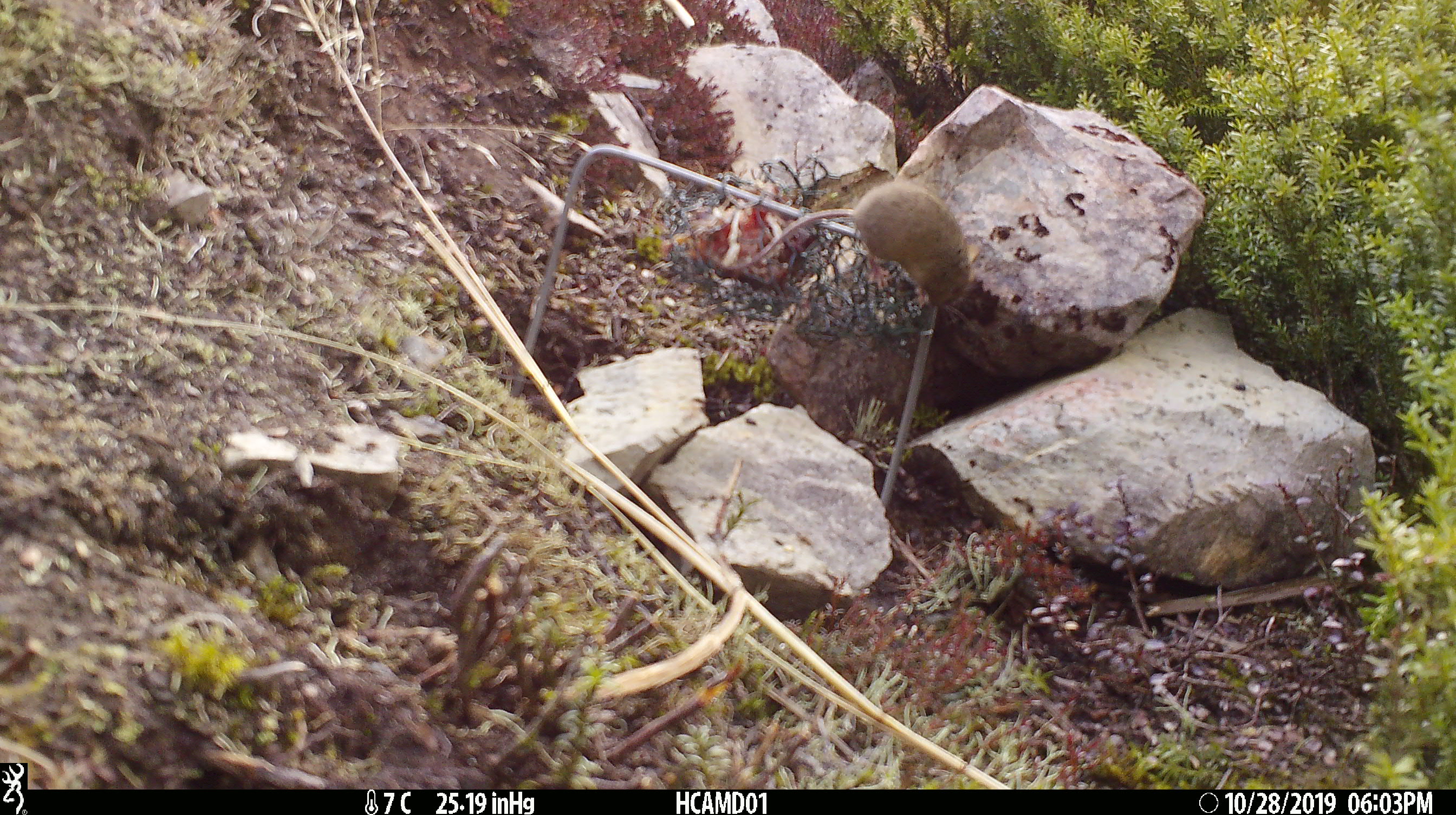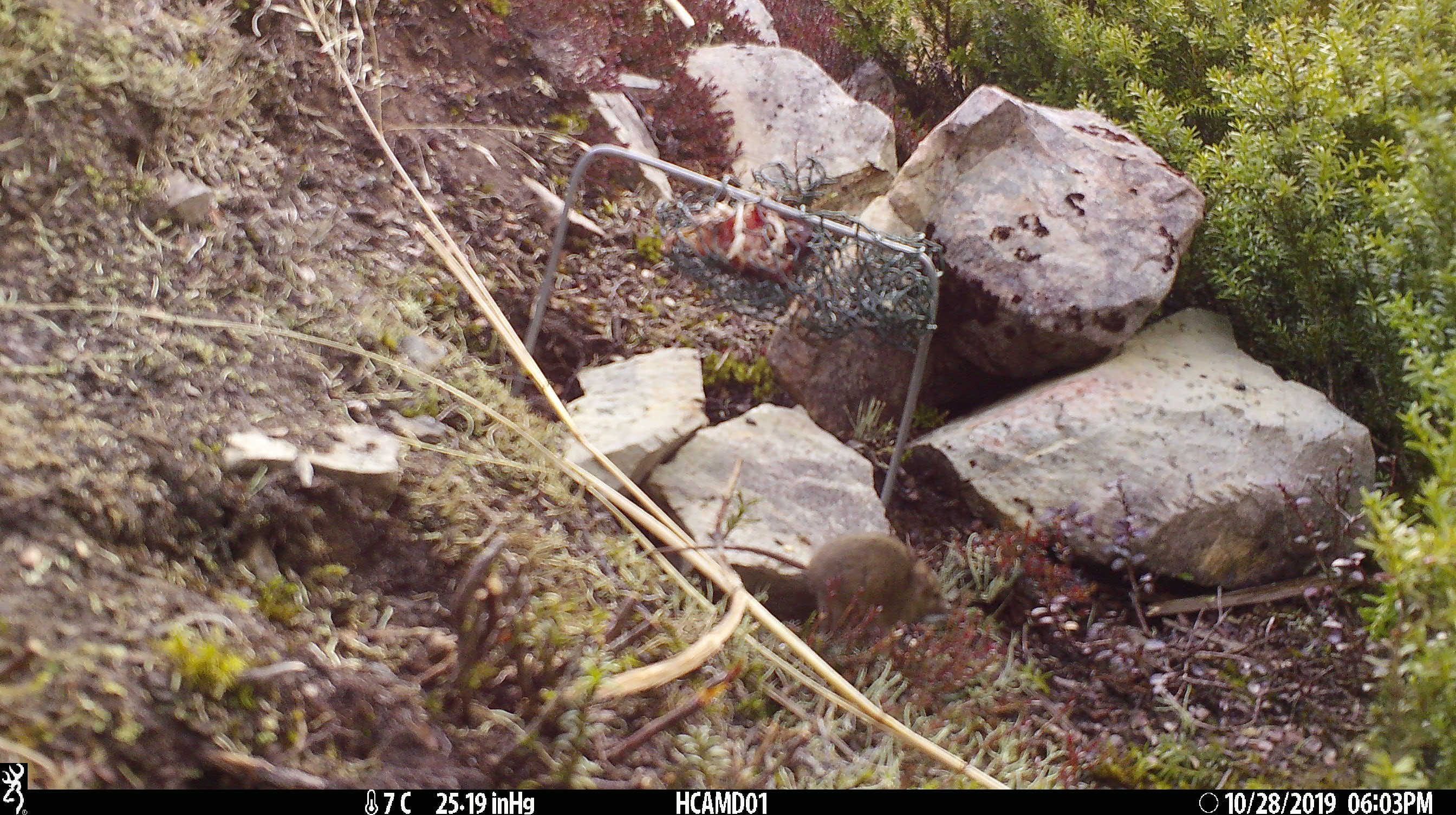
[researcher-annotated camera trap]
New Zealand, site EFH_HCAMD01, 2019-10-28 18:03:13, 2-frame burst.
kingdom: Animalia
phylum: Chordata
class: Mammalia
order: Rodentia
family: Muridae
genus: Mus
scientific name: Mus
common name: mouse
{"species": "mouse (Mus)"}